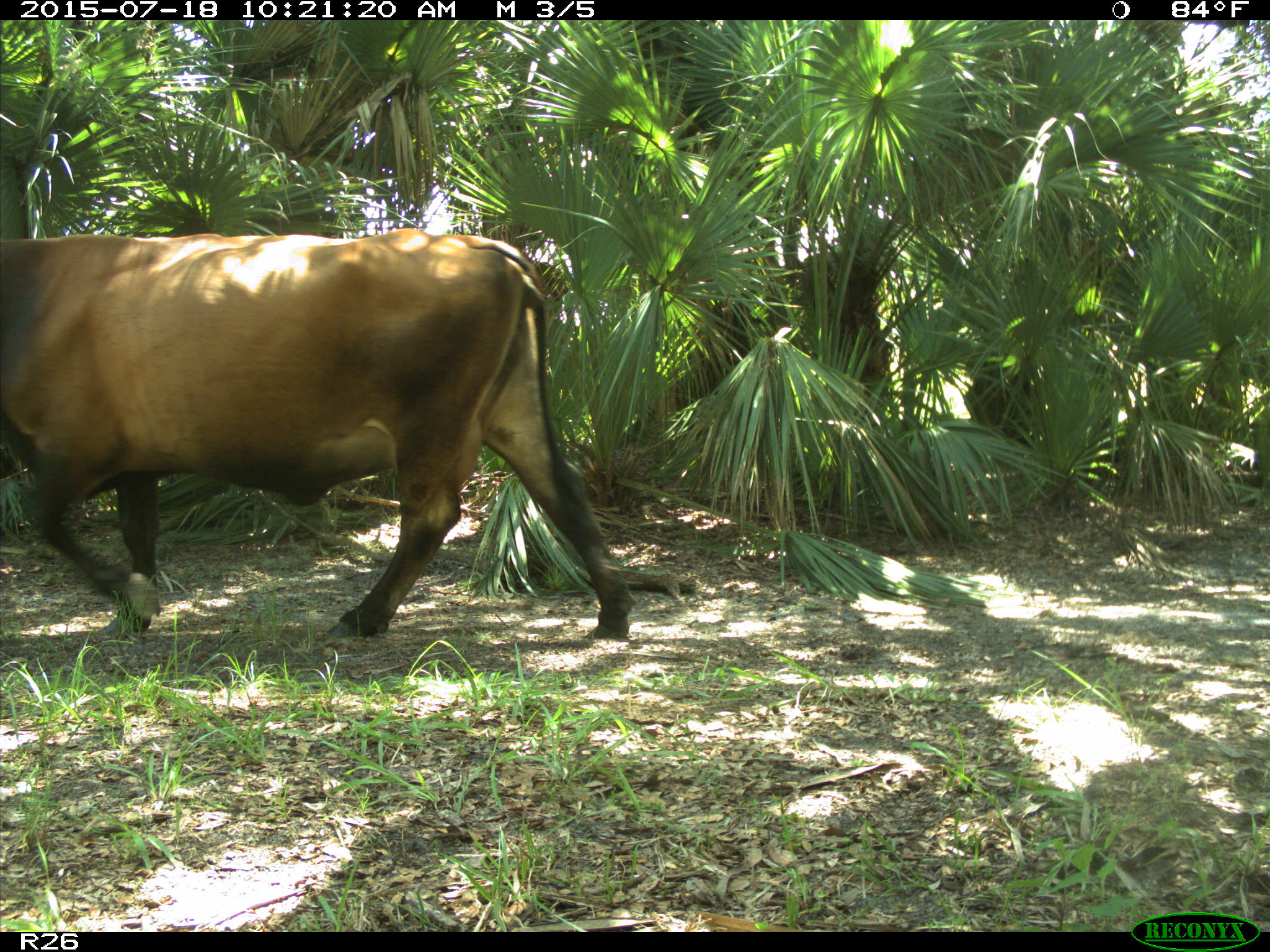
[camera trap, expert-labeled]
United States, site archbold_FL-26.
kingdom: Animalia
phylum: Chordata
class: Mammalia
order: Artiodactyla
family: Bovidae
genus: Bos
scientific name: Bos taurus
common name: domestic cow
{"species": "Bos taurus (domestic cow)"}